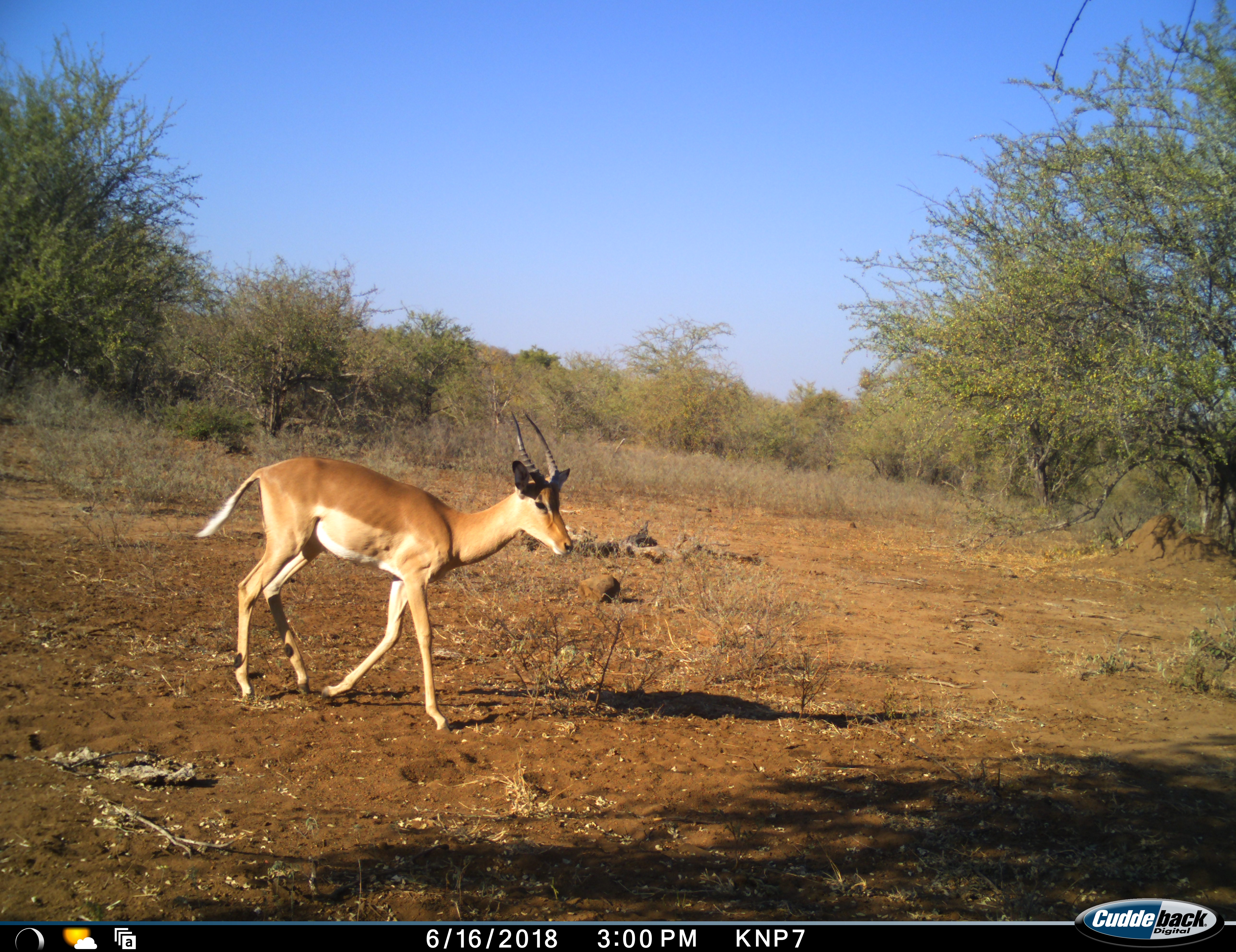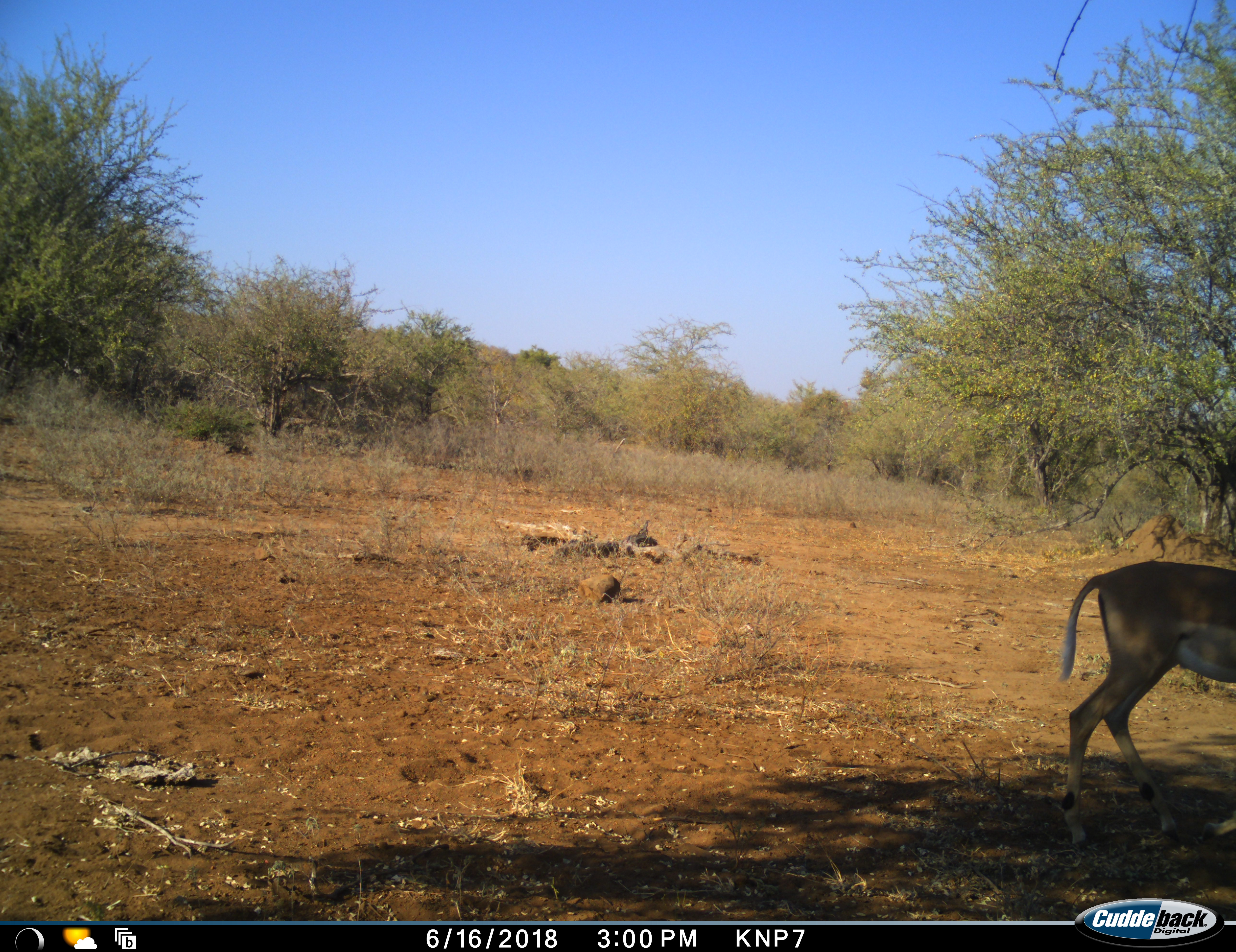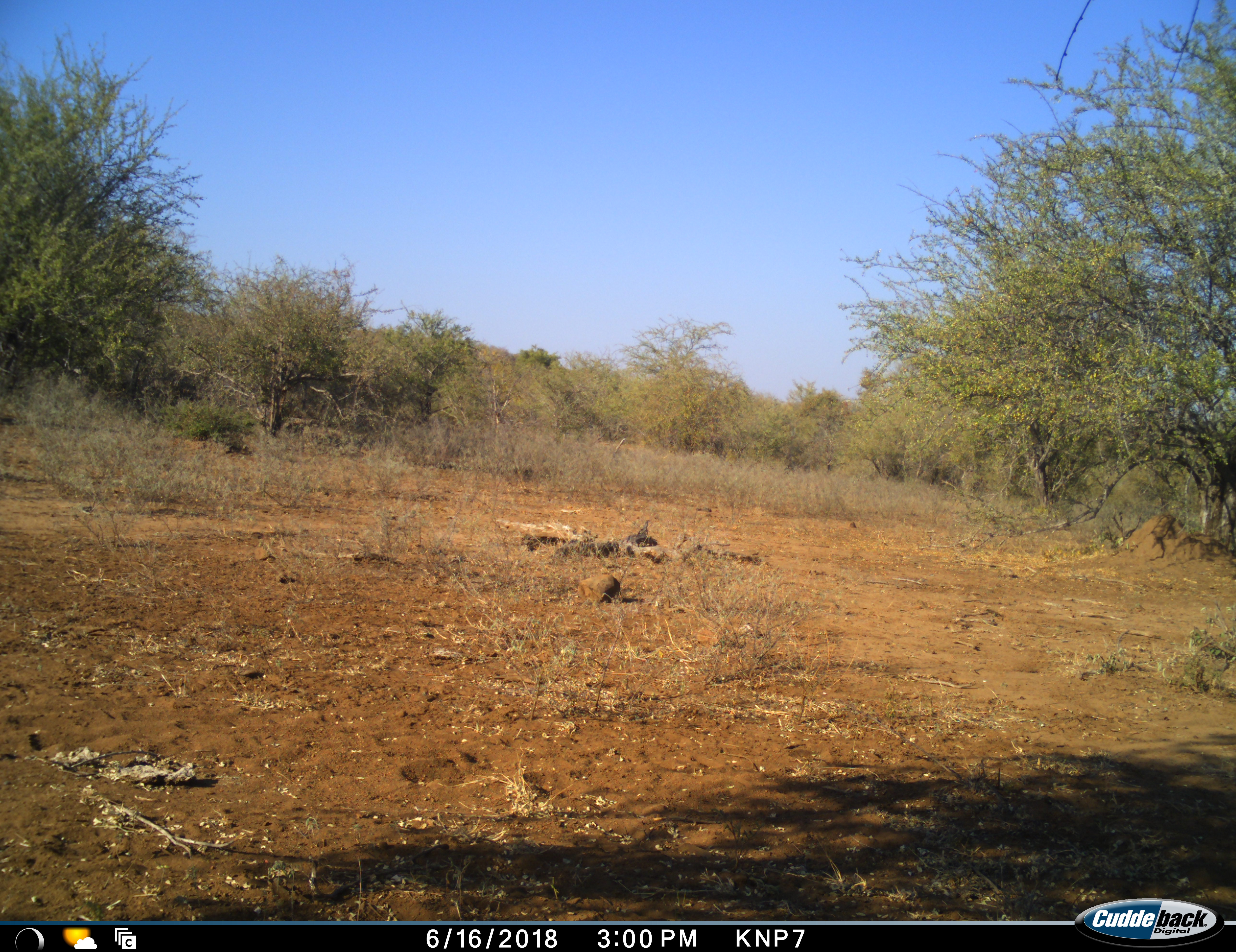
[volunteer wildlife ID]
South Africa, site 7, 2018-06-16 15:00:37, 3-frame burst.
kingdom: Animalia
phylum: Chordata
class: Mammalia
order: Artiodactyla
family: Bovidae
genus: Aepyceros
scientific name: Aepyceros melampus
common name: impala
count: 1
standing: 0%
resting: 0%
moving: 100%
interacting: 0%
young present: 0%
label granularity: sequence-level